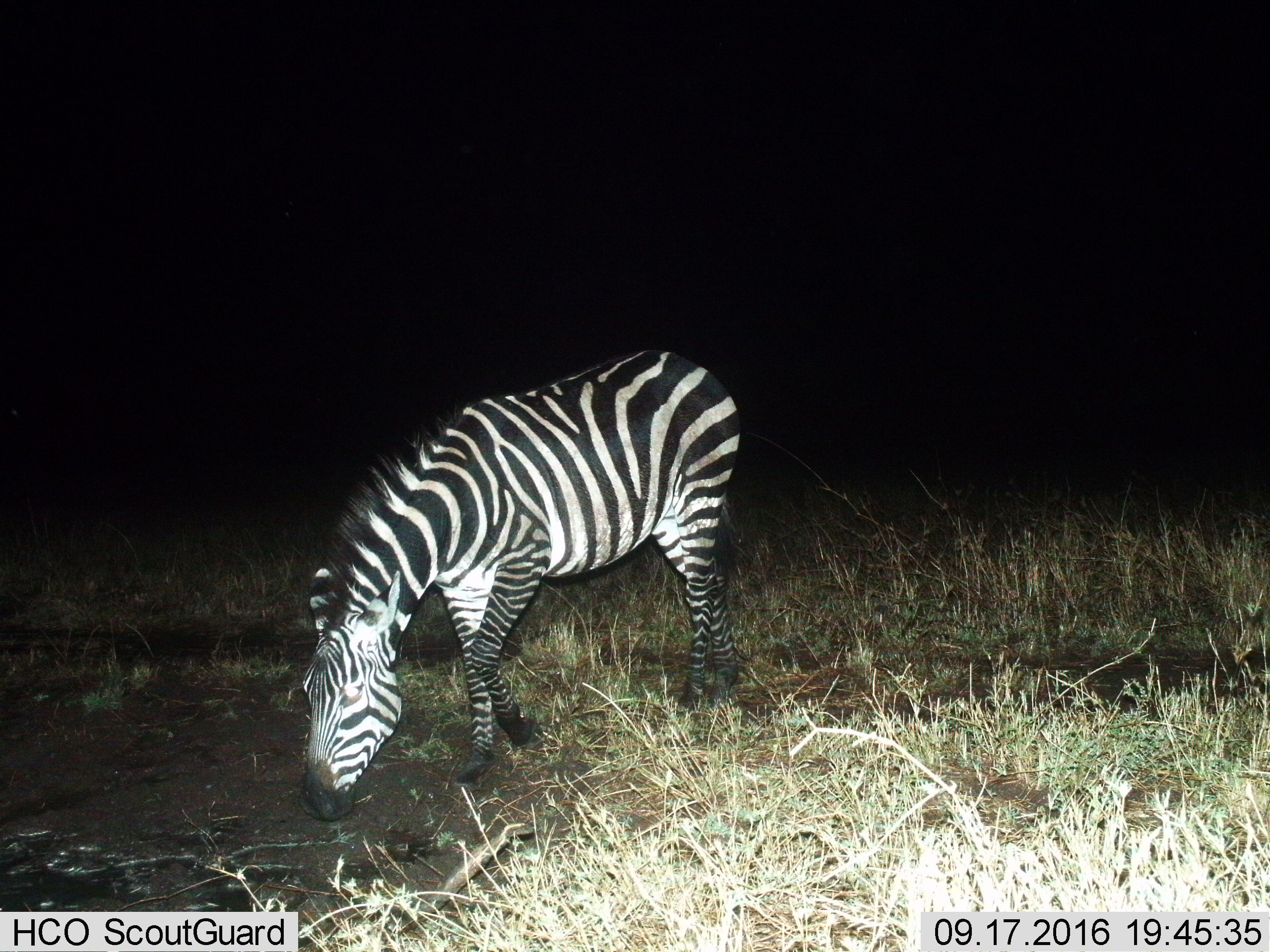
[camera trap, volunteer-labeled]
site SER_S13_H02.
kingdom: Animalia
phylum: Chordata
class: Mammalia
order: Perissodactyla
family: Equidae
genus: Equus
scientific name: Equus quagga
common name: plains zebra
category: zebraplains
Zebraplains (plains zebra) (Equus quagga), count 1. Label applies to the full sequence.